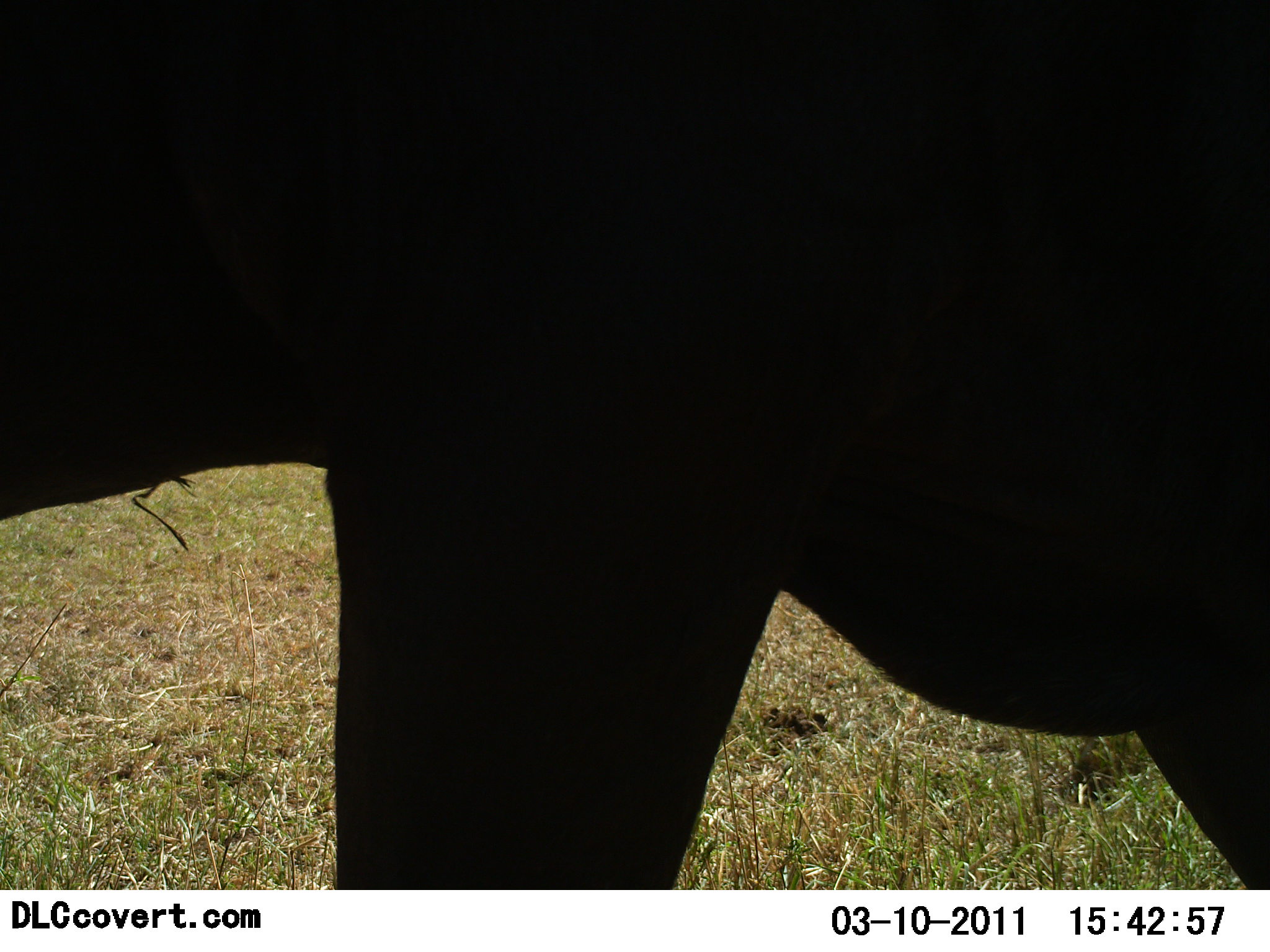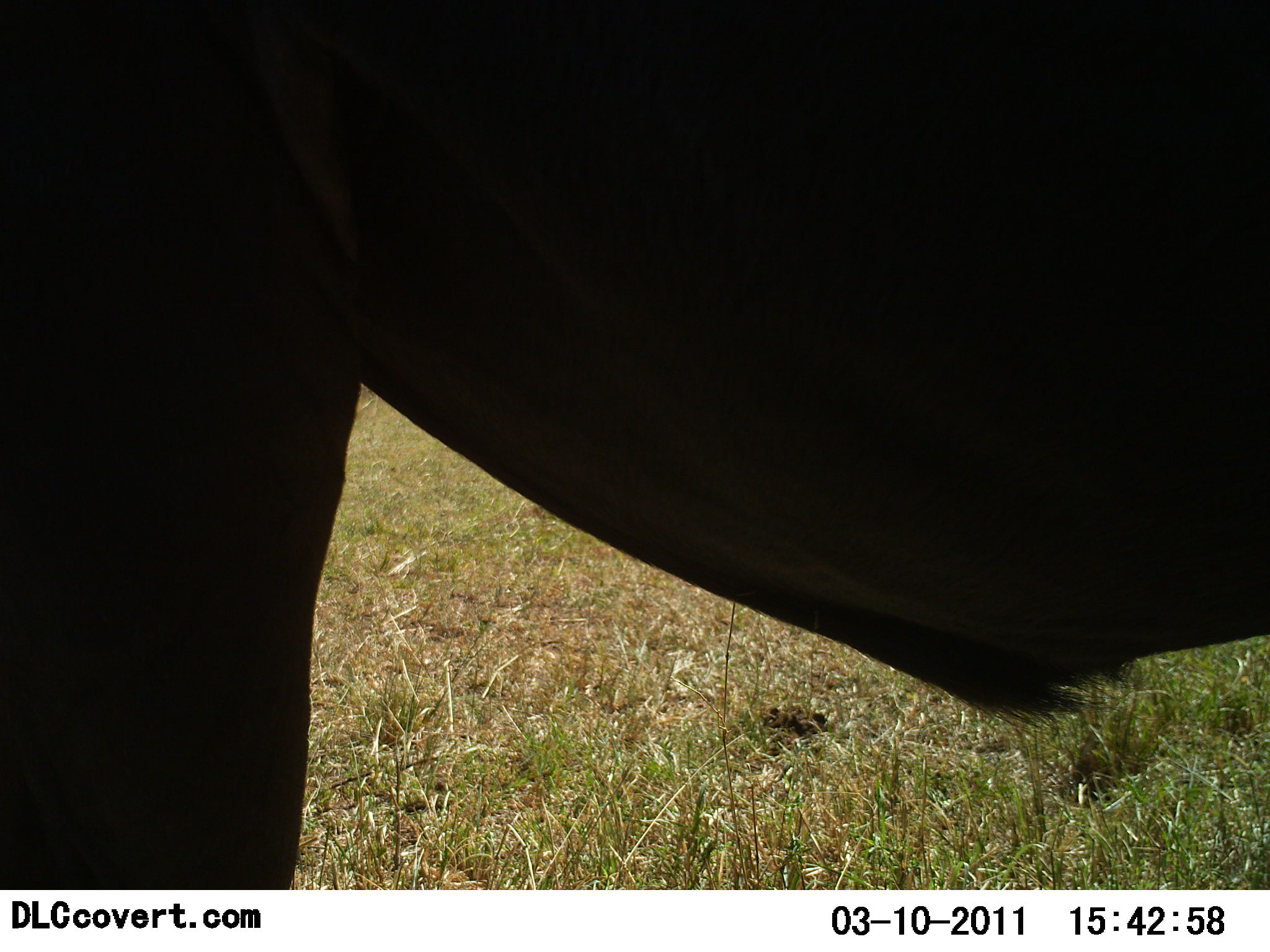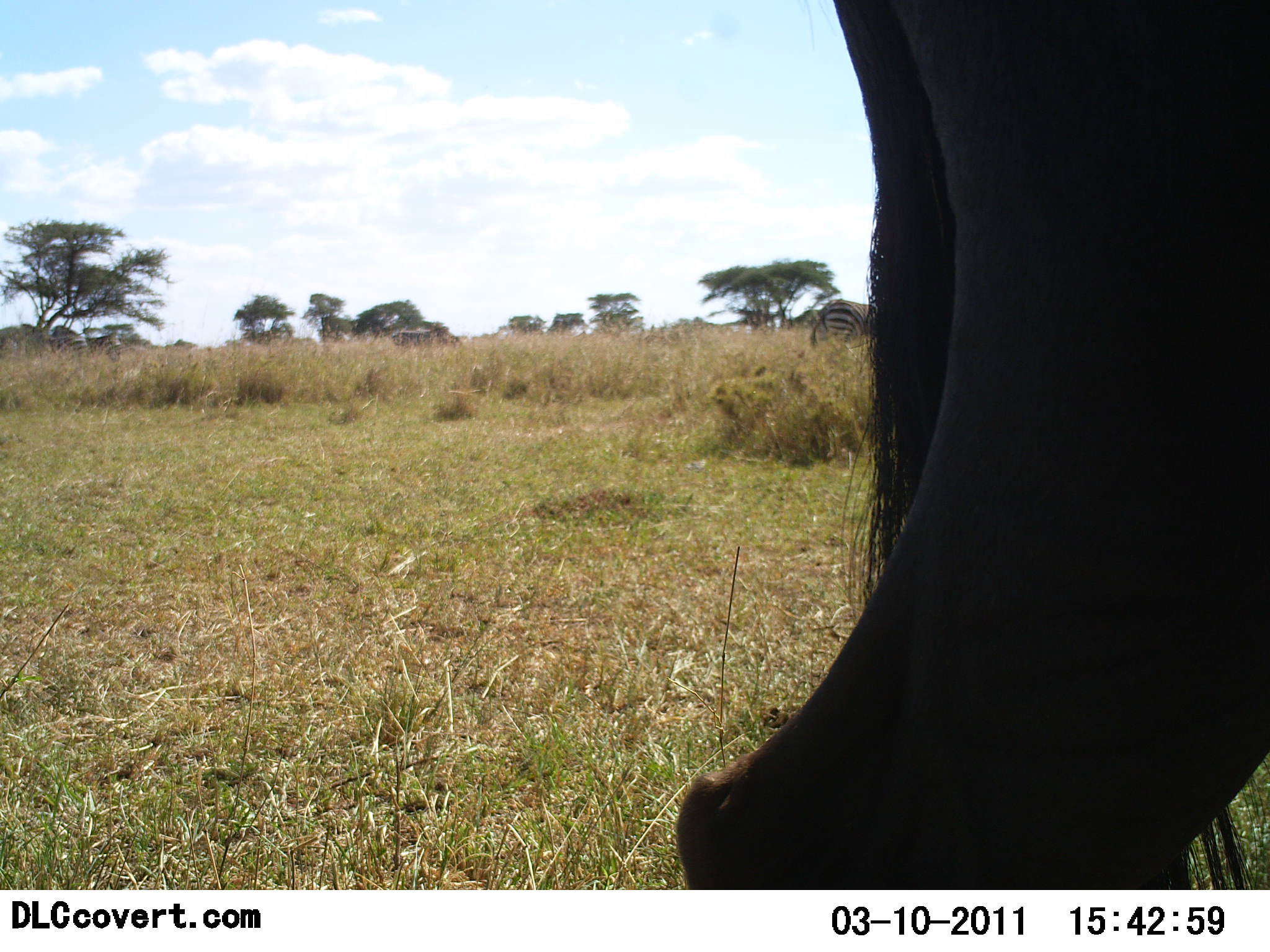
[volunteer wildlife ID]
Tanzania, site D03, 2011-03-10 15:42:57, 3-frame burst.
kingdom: Animalia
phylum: Chordata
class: Mammalia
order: Artiodactyla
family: Bovidae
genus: Connochaetes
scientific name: Connochaetes taurinus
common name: blue wildebeest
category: wildebeest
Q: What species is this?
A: Wildebeest (blue wildebeest) (Connochaetes taurinus).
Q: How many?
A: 1.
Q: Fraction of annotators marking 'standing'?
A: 35%.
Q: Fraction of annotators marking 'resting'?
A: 0%.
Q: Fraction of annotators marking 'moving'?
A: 65%.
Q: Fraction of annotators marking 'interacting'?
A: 0%.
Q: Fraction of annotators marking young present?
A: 0%.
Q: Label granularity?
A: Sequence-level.